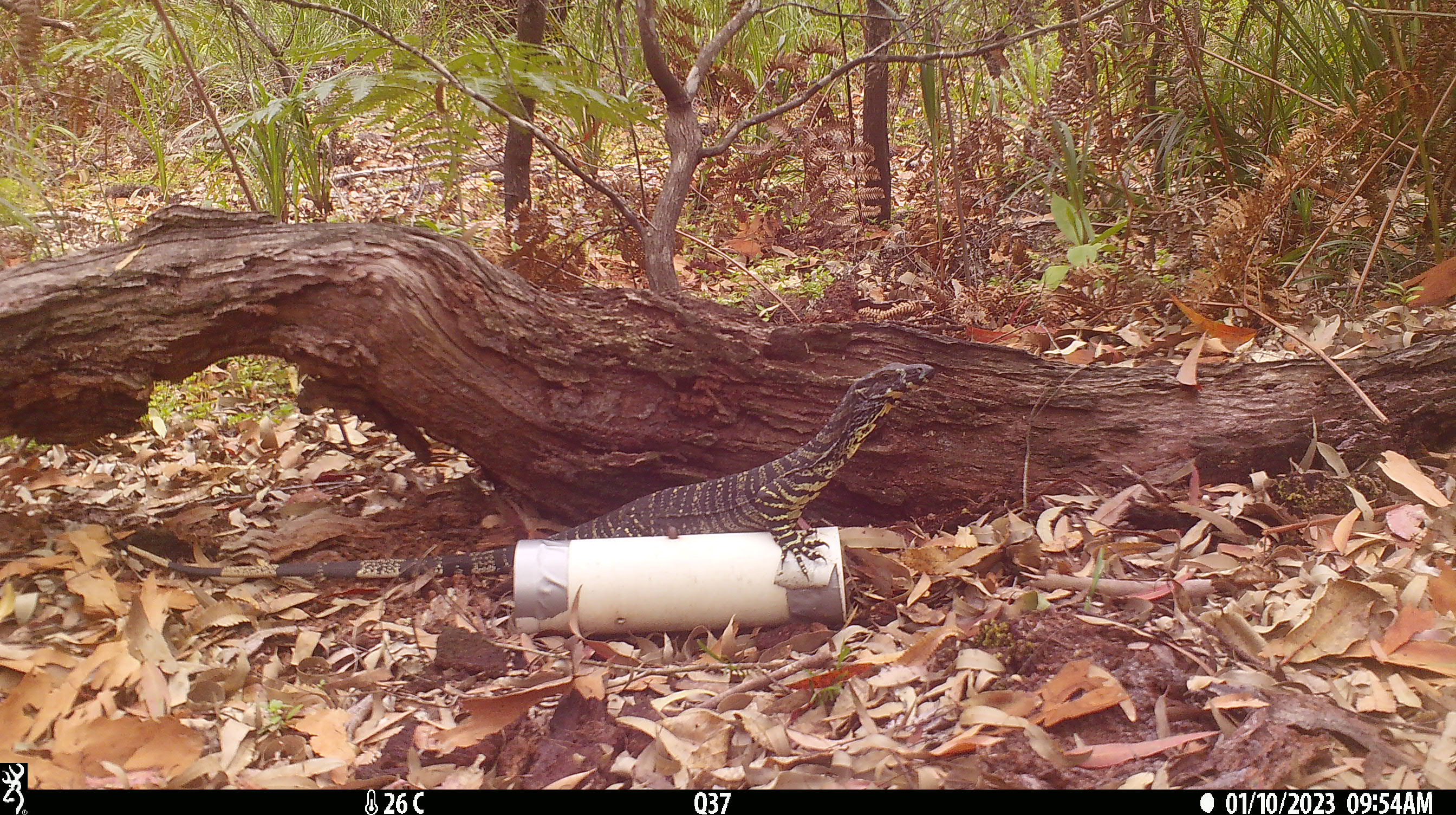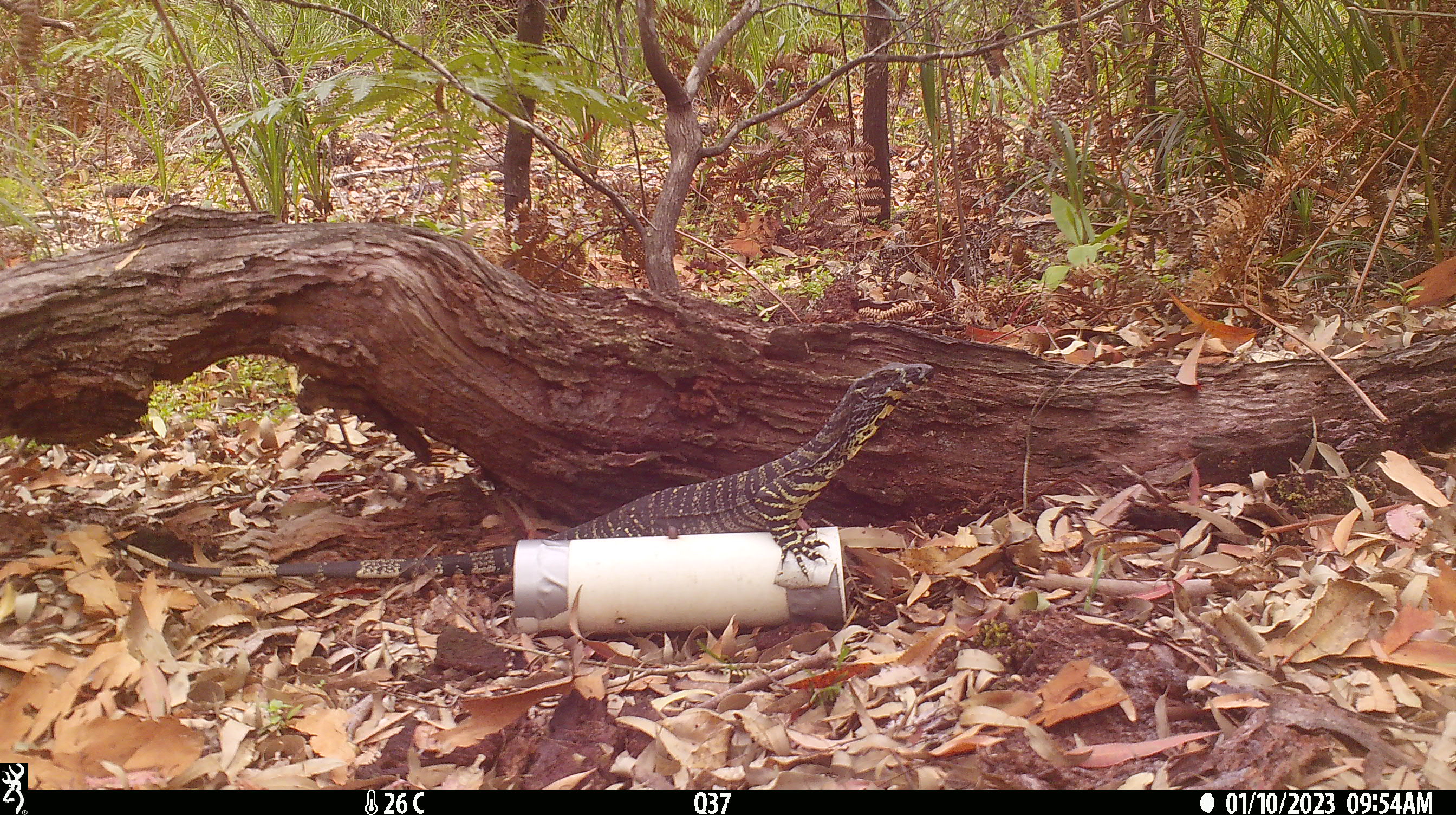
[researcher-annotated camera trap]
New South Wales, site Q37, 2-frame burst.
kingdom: Animalia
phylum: Chordata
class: Reptilia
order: Squamata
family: Varanidae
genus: Varanus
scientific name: Varanus varius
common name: lace monitor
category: goanna